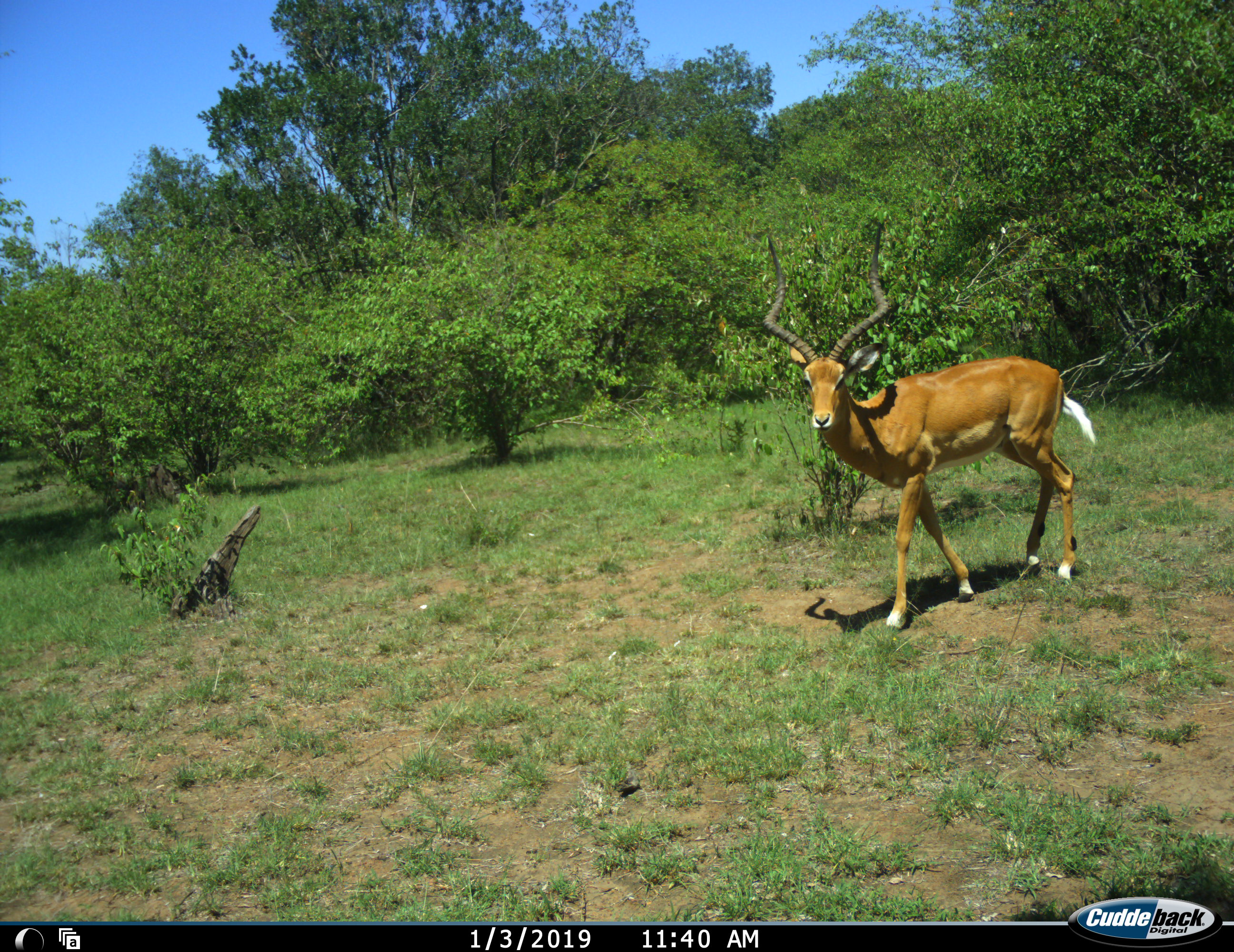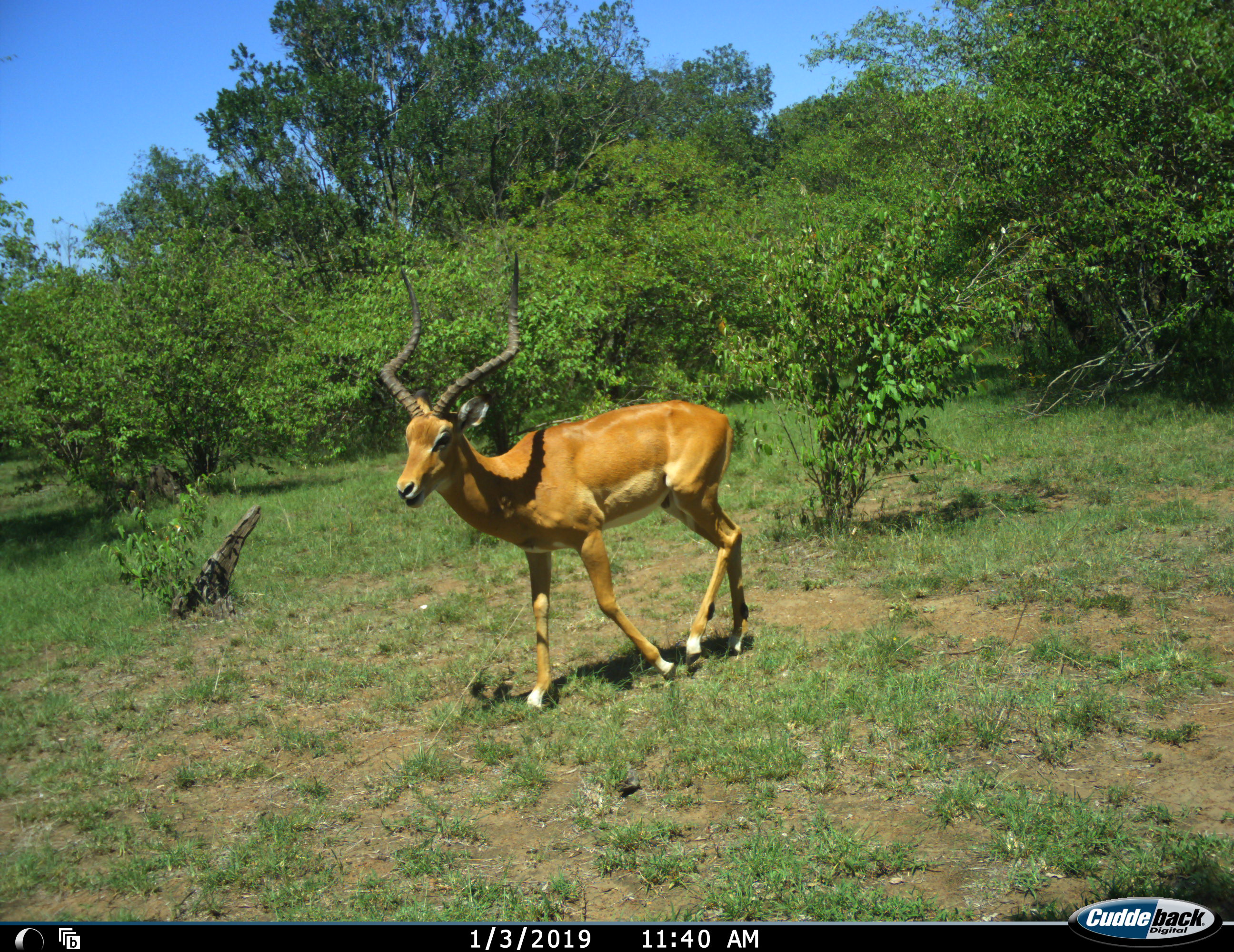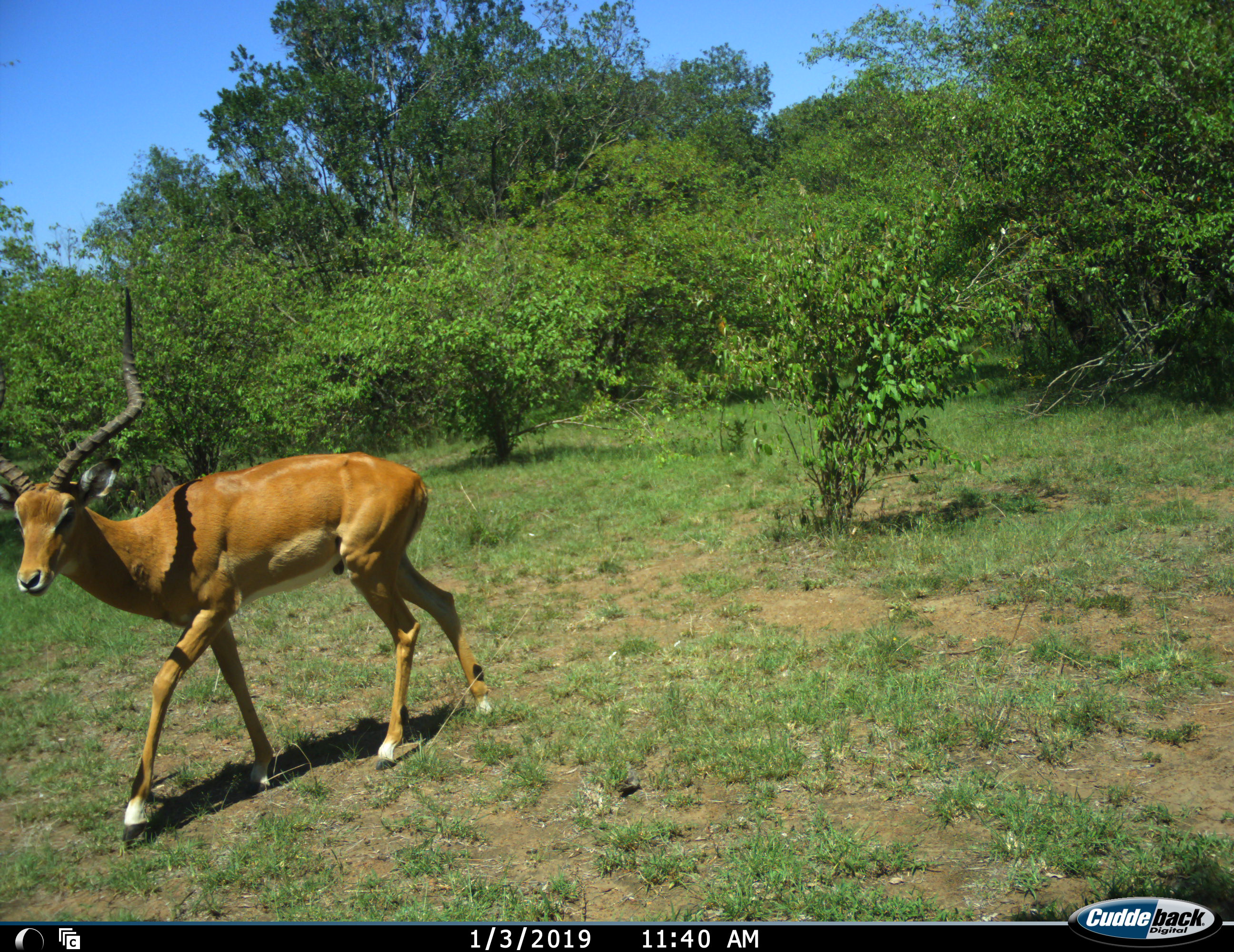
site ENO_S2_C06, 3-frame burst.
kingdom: Animalia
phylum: Chordata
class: Mammalia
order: Artiodactyla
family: Bovidae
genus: Aepyceros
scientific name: Aepyceros melampus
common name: impala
Impala (Aepyceros melampus), count 1. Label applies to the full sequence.